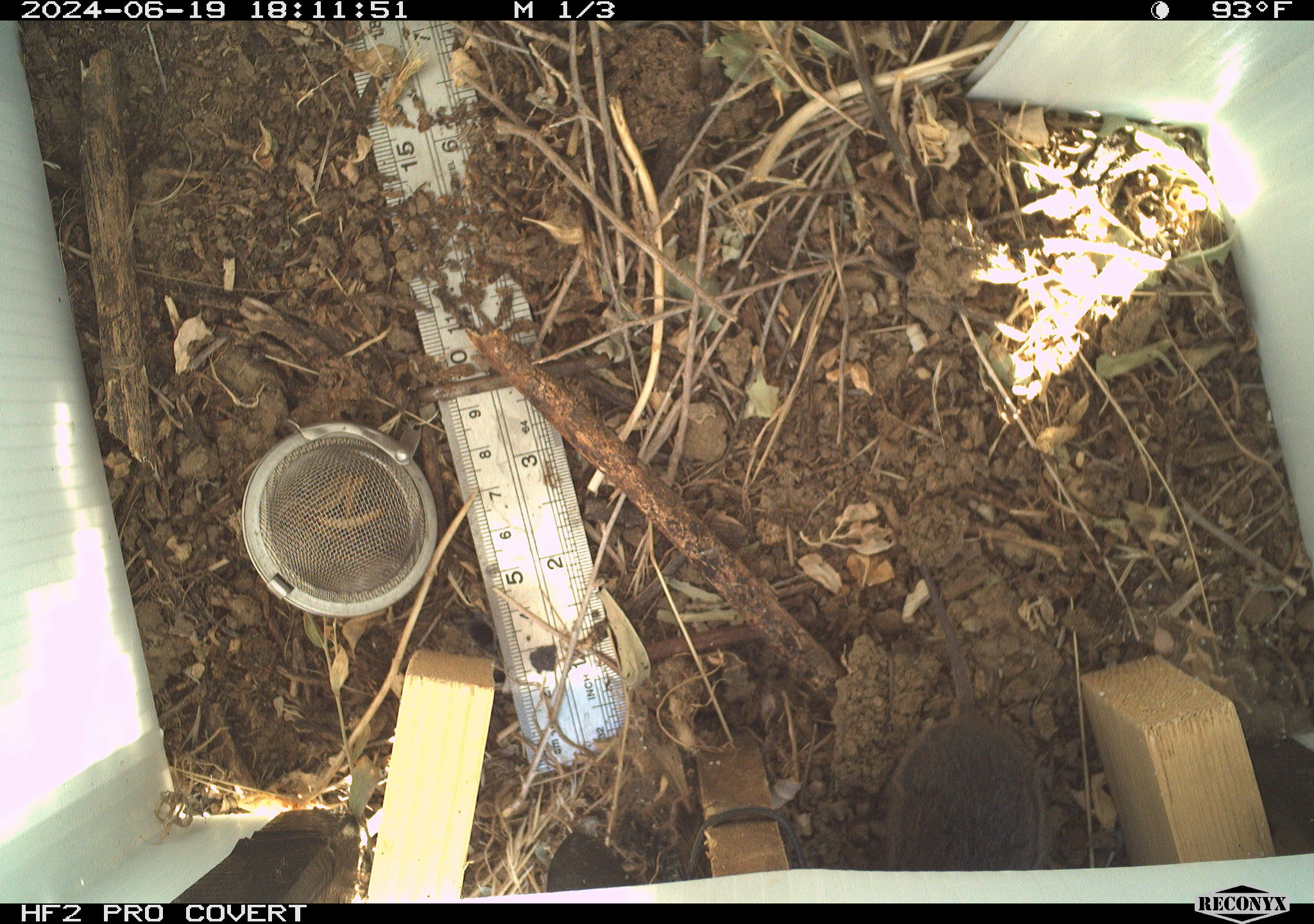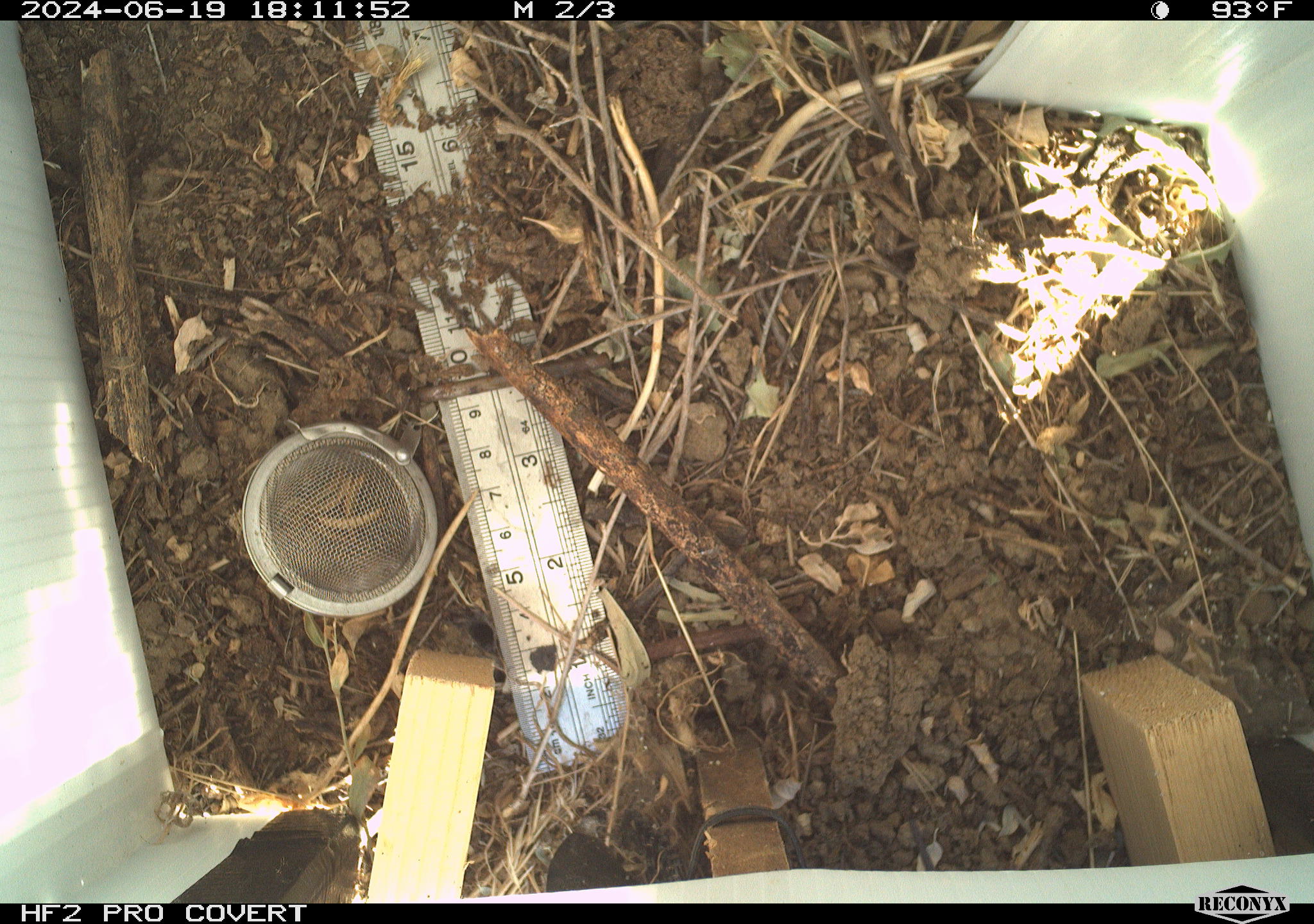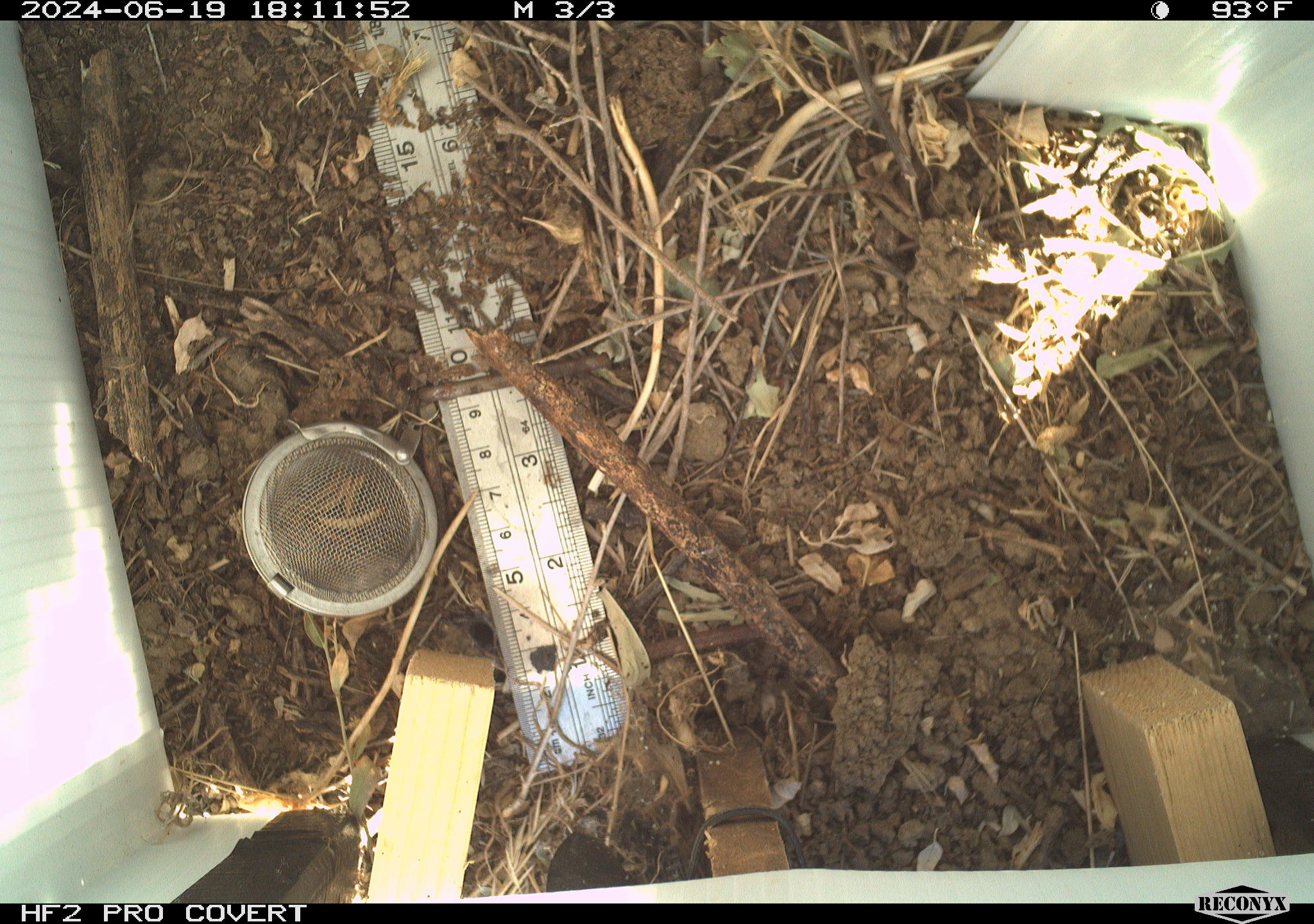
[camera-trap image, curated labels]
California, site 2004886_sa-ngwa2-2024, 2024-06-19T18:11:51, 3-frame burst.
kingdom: Animalia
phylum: Chordata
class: Mammalia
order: Rodentia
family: Cricetidae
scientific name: Arvicolinae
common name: voles, lemmings, and muskrats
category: arvicolinae subfamily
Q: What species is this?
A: Arvicolinae subfamily (voles, lemmings, and muskrats) (Arvicolinae).